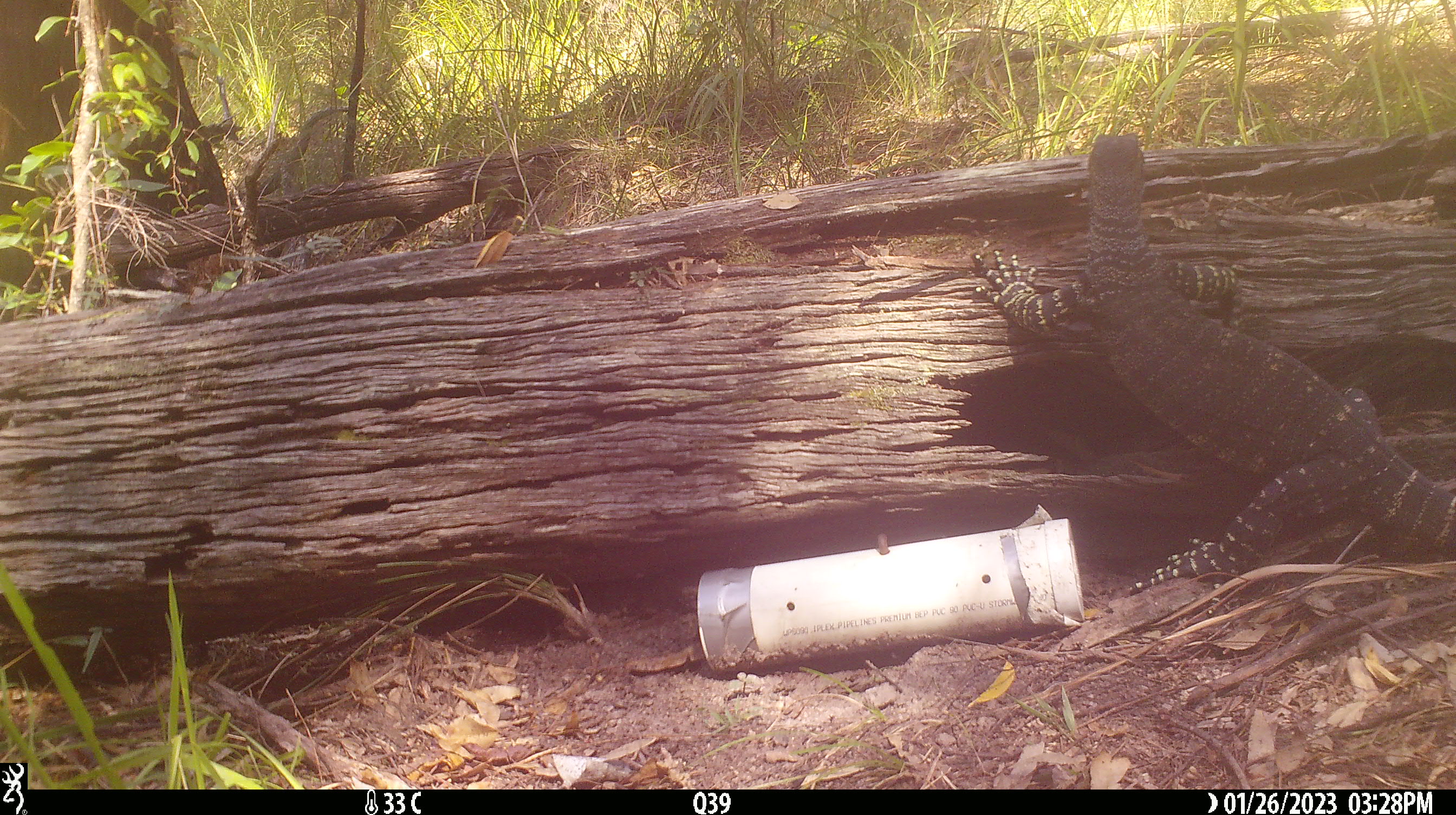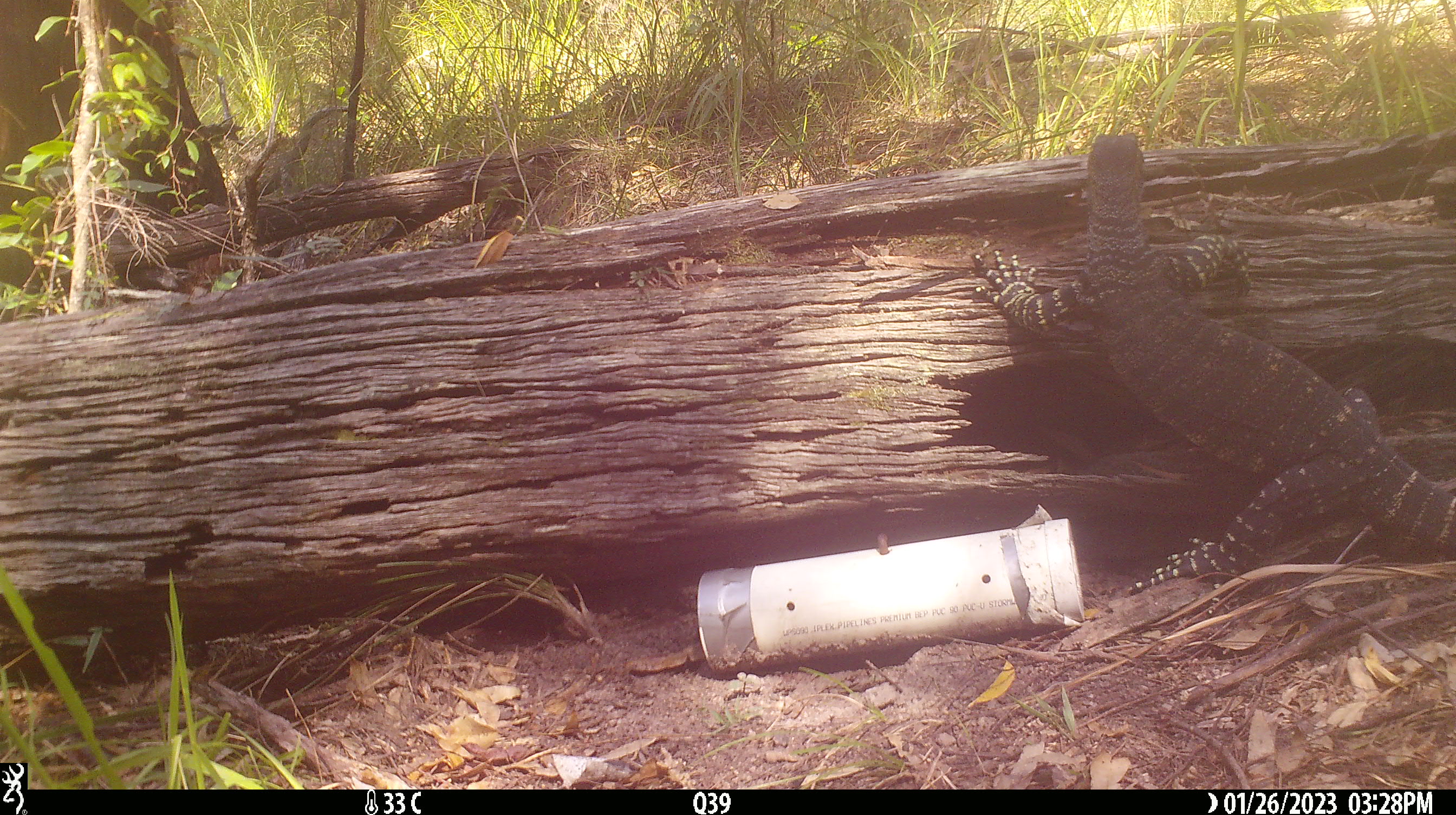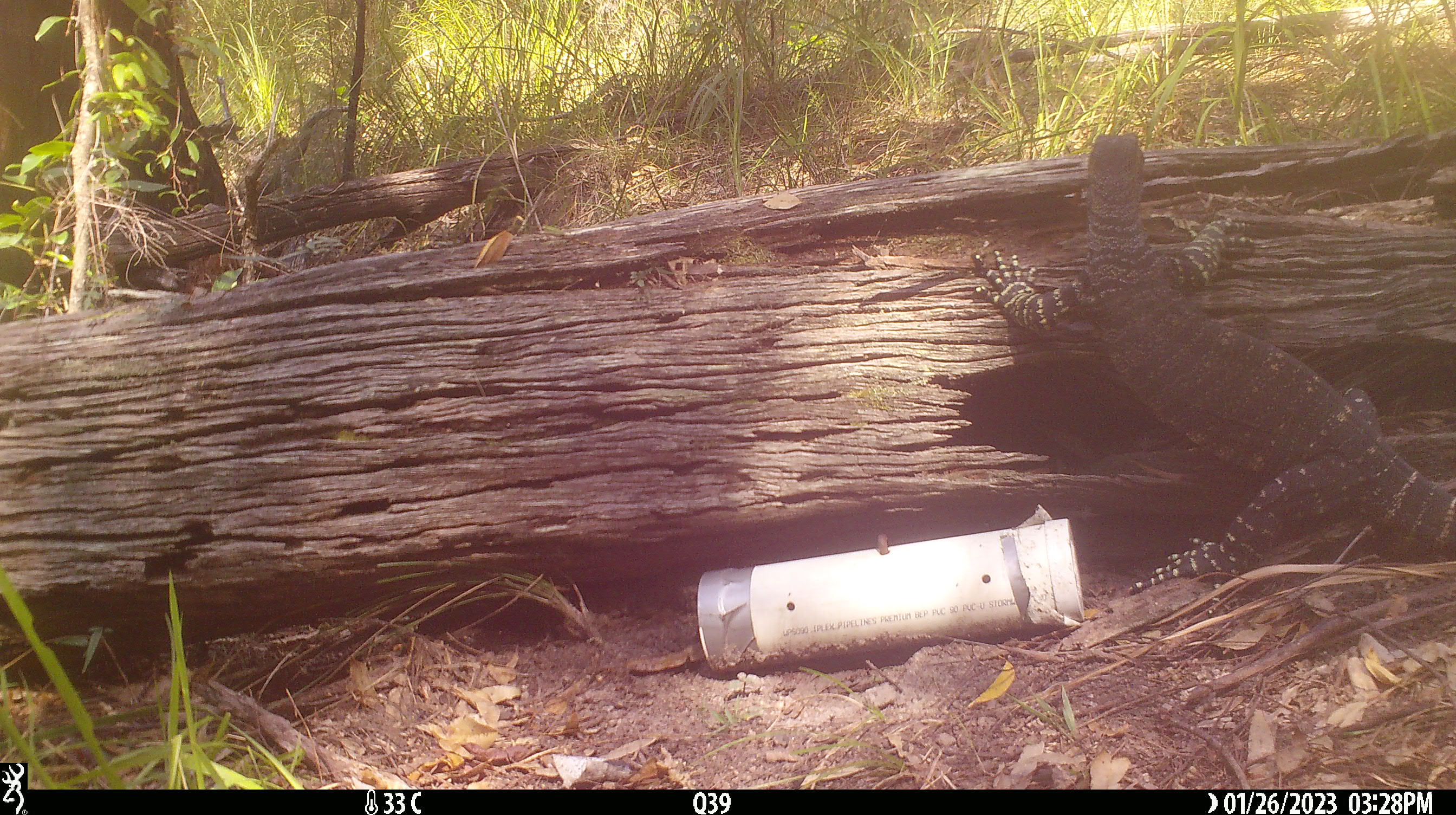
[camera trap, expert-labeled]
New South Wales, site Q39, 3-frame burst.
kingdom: Animalia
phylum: Chordata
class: Reptilia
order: Squamata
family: Varanidae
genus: Varanus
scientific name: Varanus varius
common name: lace monitor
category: goanna